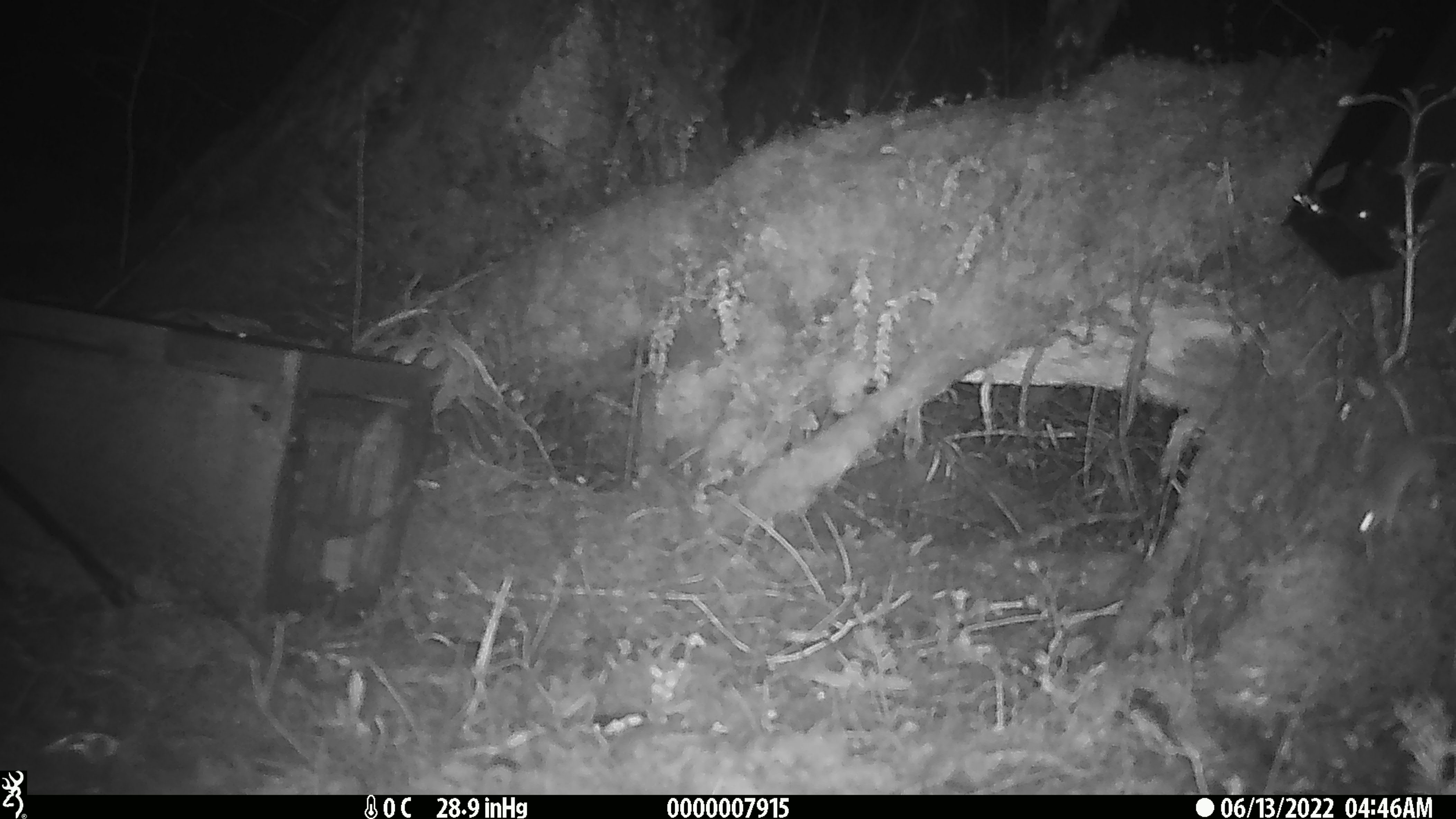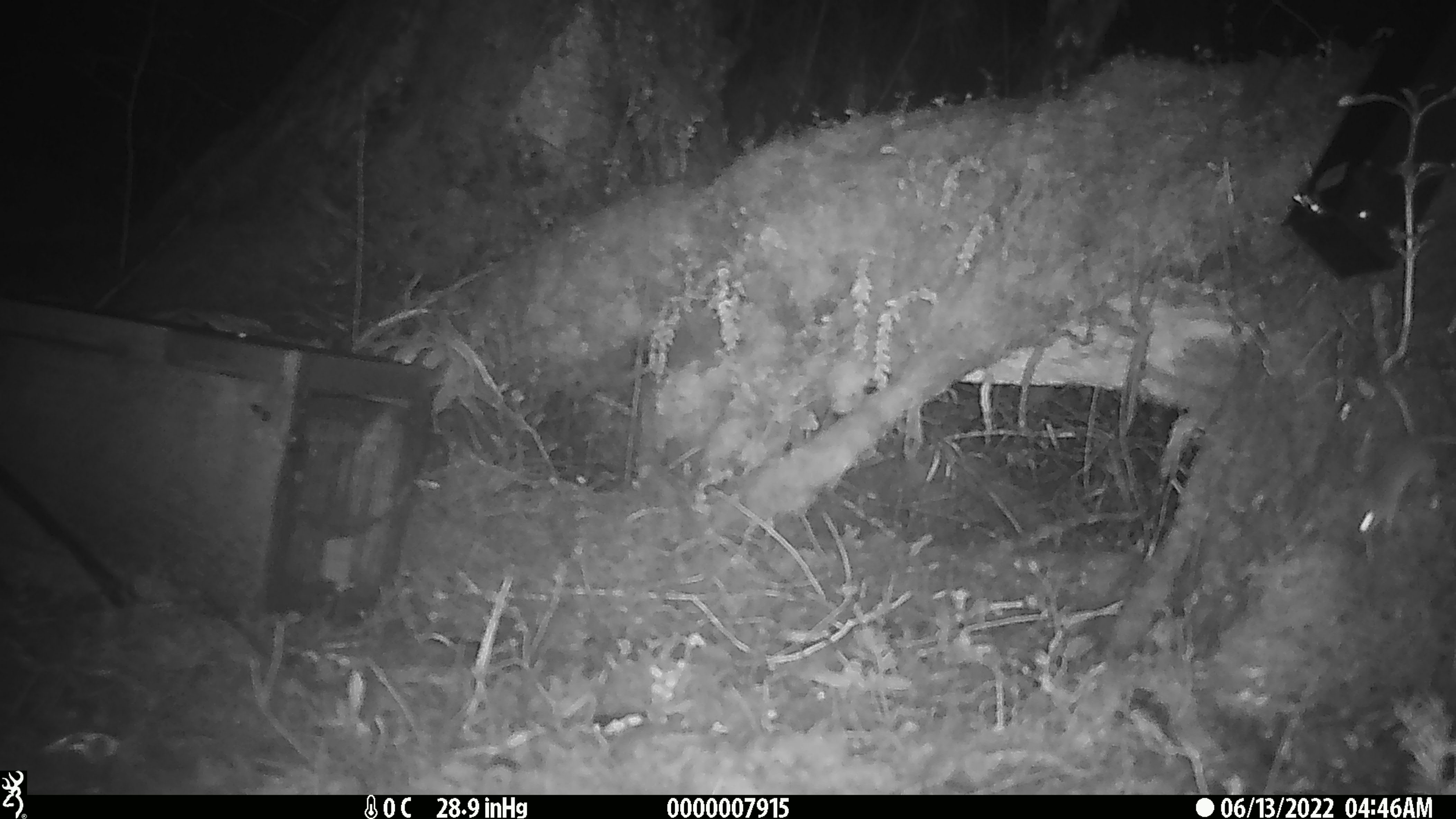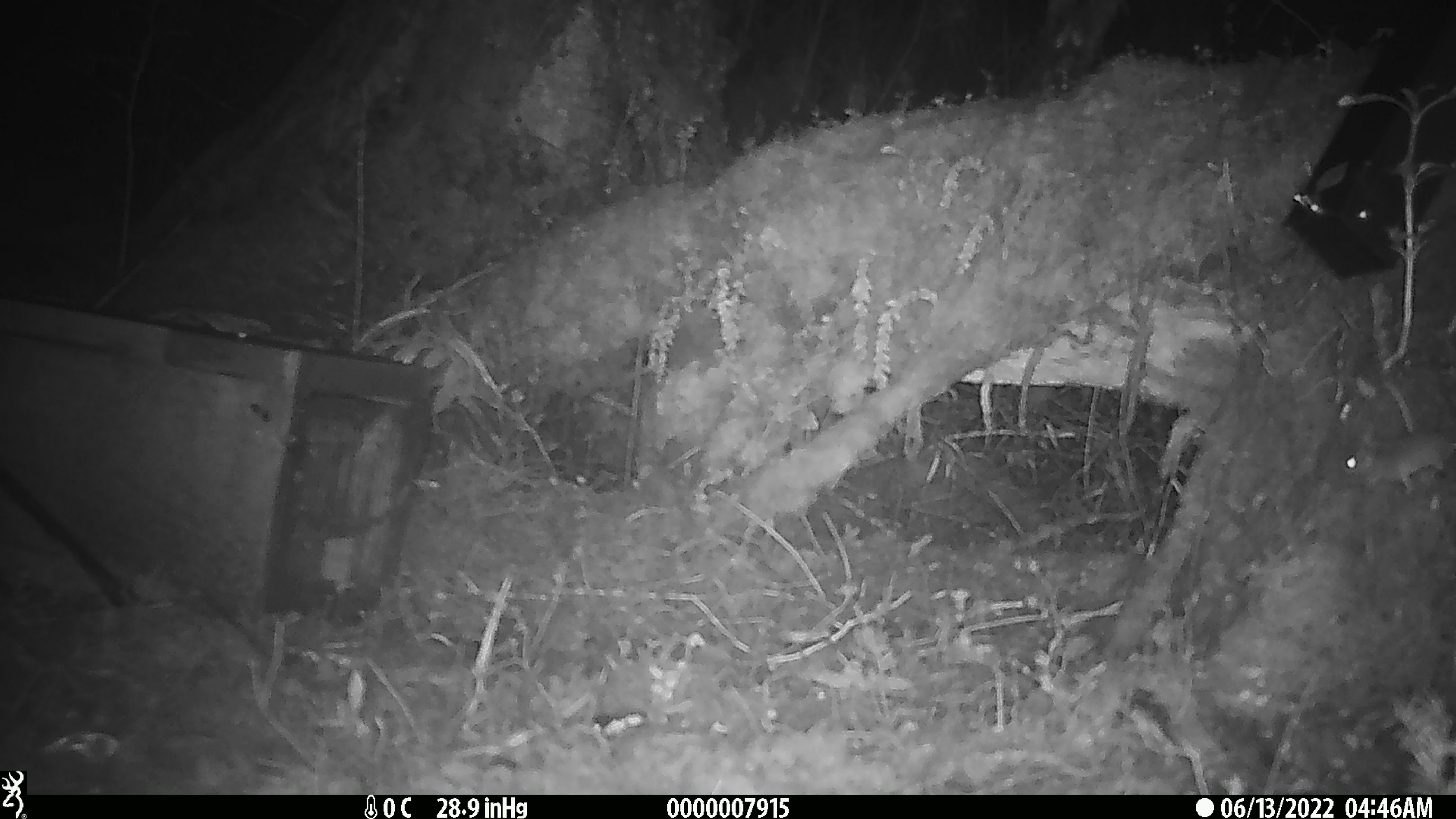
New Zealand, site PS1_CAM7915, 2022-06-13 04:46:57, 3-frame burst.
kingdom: Animalia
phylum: Chordata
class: Mammalia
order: Rodentia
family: Muridae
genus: Mus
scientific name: Mus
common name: mouse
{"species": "mouse (Mus)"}